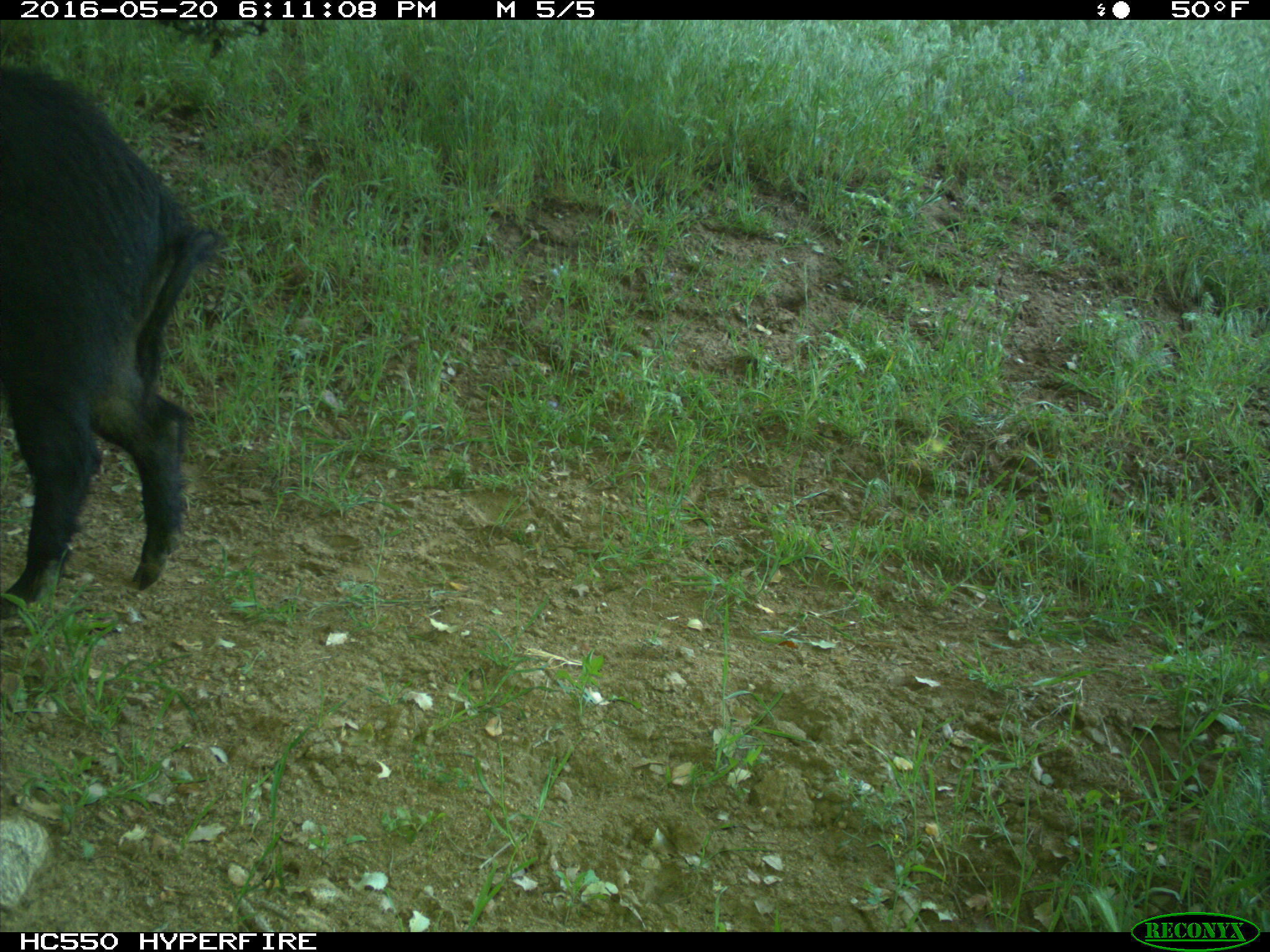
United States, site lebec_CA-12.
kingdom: Animalia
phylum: Chordata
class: Mammalia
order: Artiodactyla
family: Suidae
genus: Sus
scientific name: Sus scrofa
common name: wild boar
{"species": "Sus scrofa (wild boar)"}